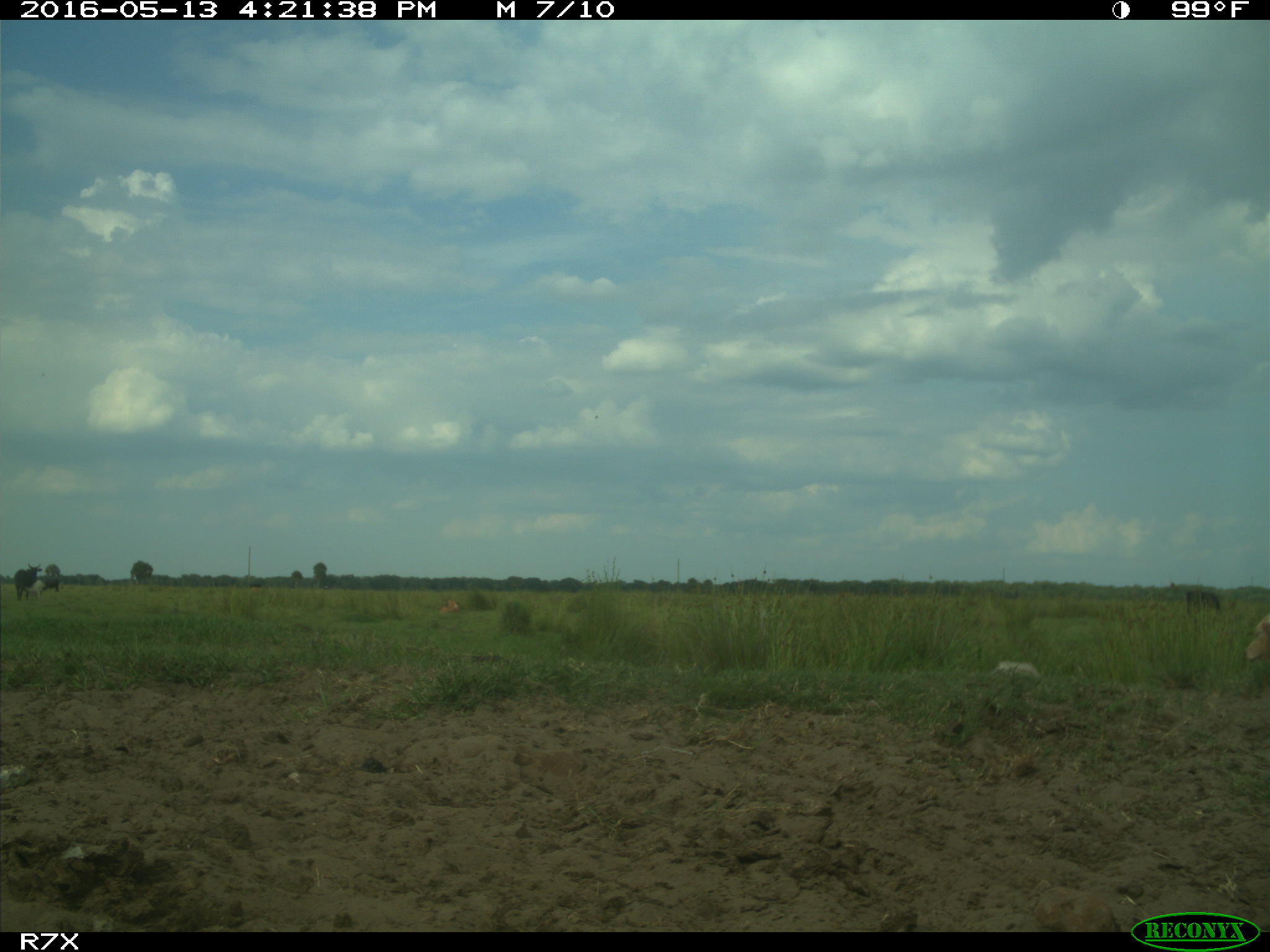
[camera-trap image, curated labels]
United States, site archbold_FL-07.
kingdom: Animalia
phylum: Chordata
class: Mammalia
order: Artiodactyla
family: Bovidae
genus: Bos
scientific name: Bos taurus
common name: domestic cow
Bos taurus (domestic cow).